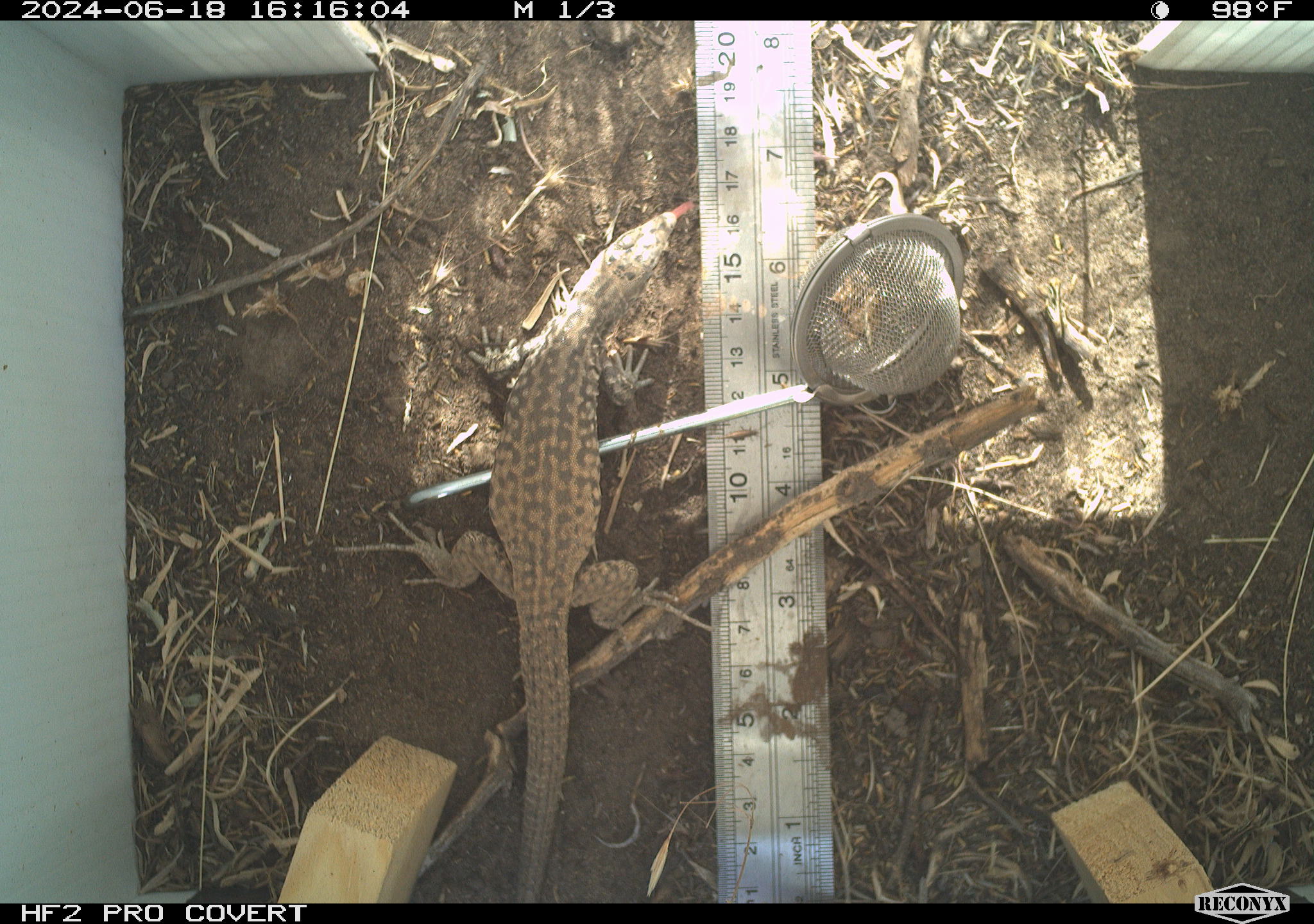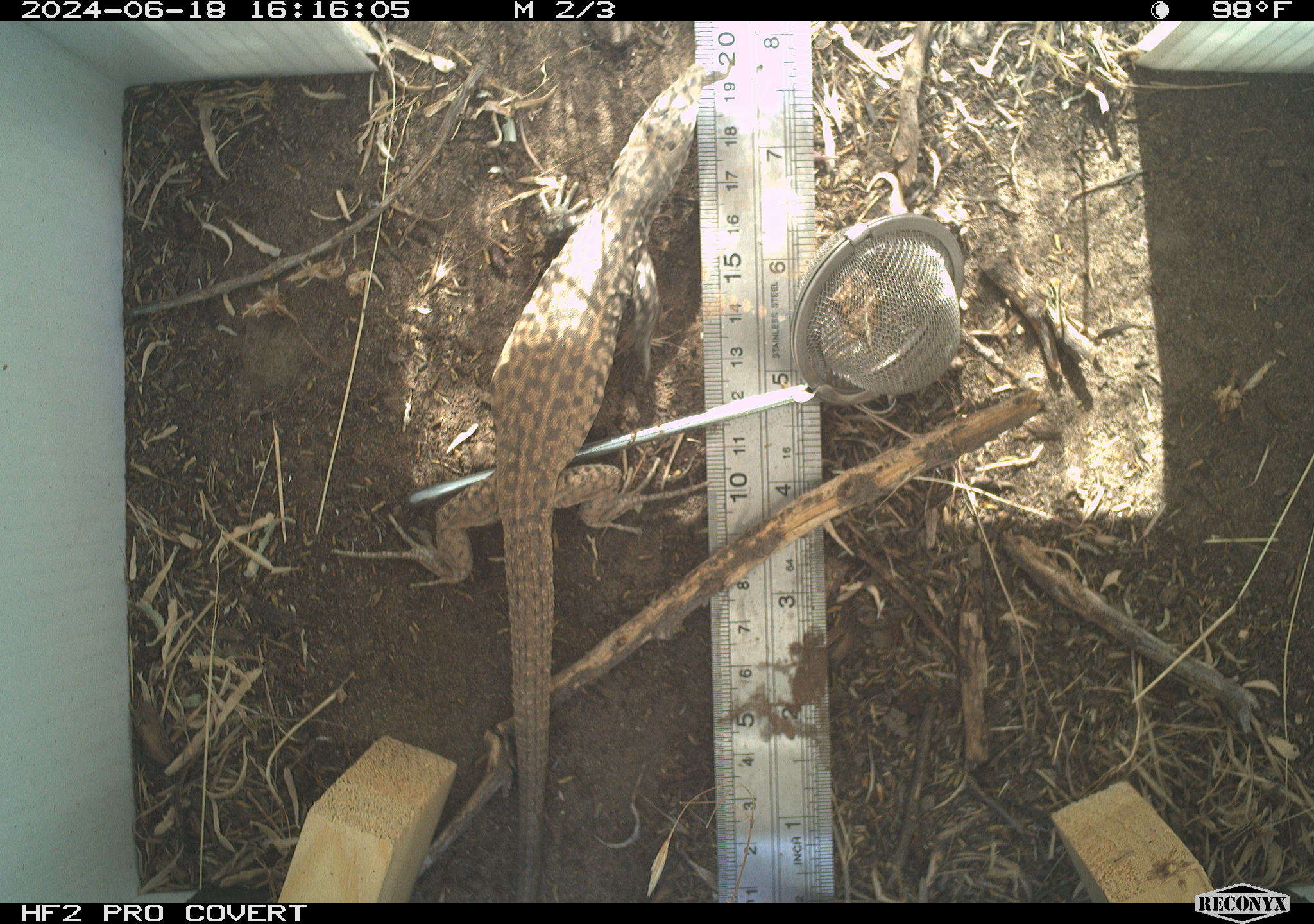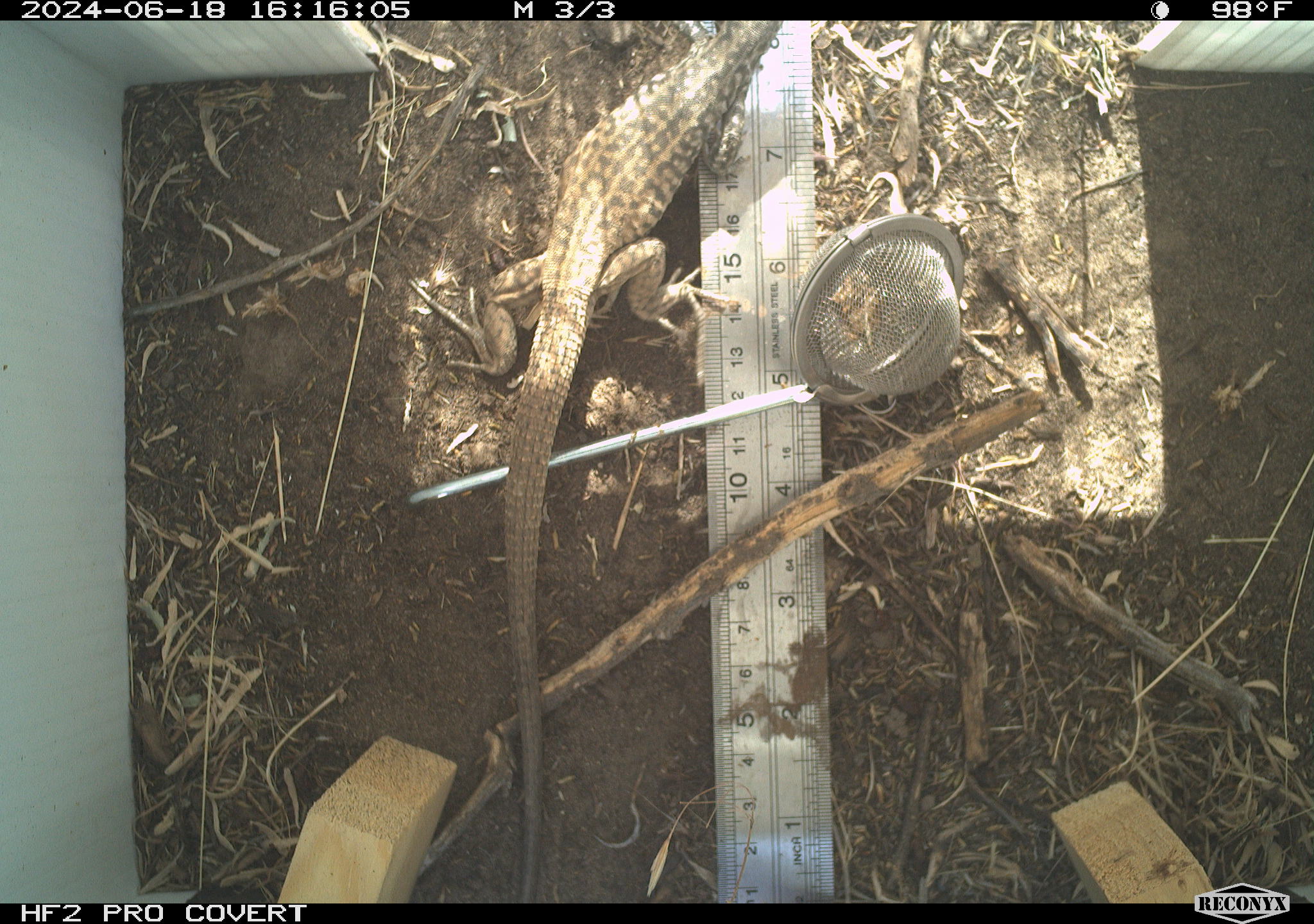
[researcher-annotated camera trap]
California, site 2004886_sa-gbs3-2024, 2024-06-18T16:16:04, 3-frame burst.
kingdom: Animalia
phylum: Chordata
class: Reptilia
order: Squamata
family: Teiidae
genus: Aspidoscelis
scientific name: Aspidoscelis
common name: whiptail lizards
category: aspidoscelis species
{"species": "aspidoscelis species (whiptail lizards) (Aspidoscelis)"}